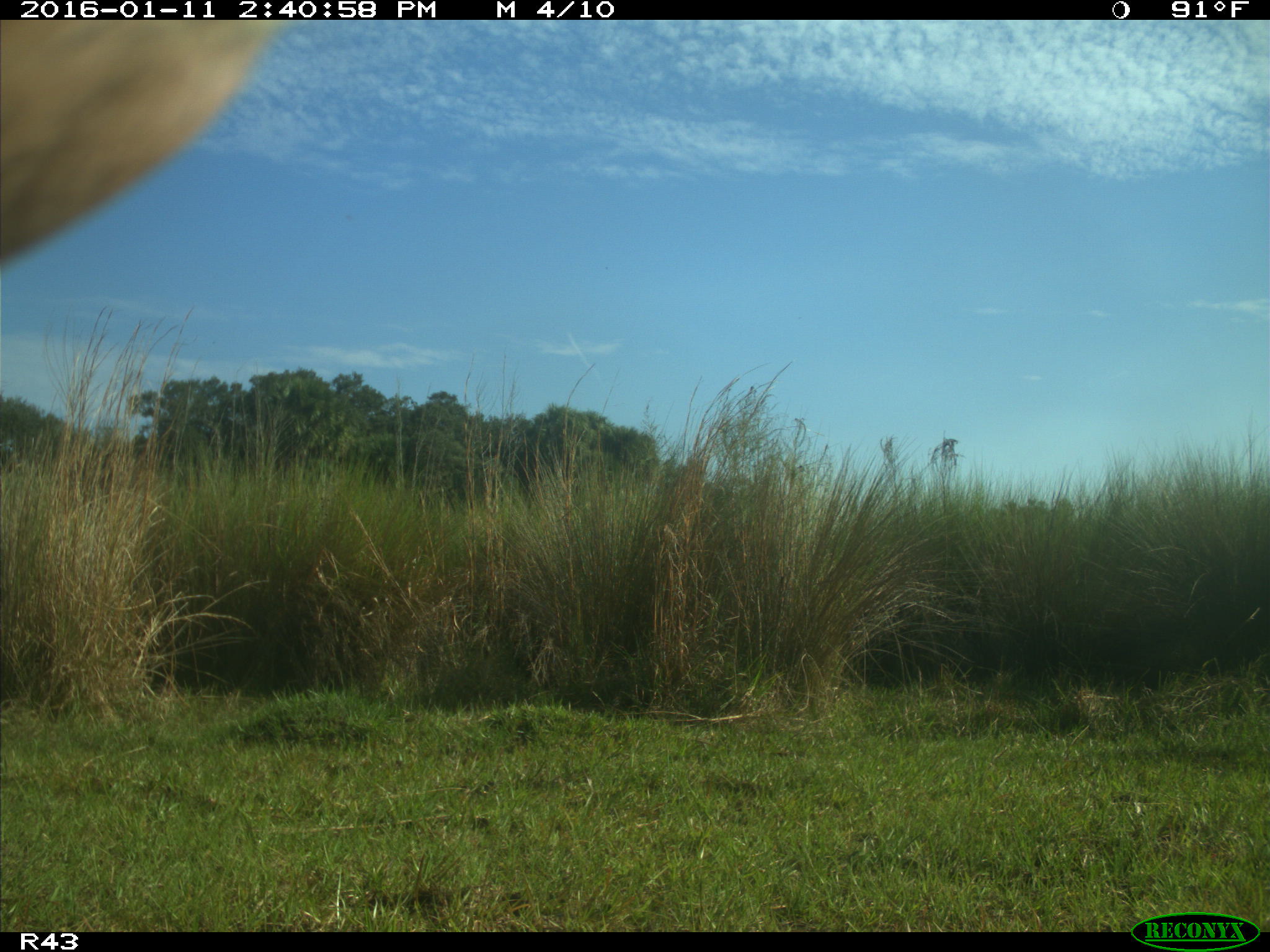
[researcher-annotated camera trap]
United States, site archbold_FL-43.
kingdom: Animalia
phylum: Chordata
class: Mammalia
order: Artiodactyla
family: Bovidae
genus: Bos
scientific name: Bos taurus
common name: domestic cow